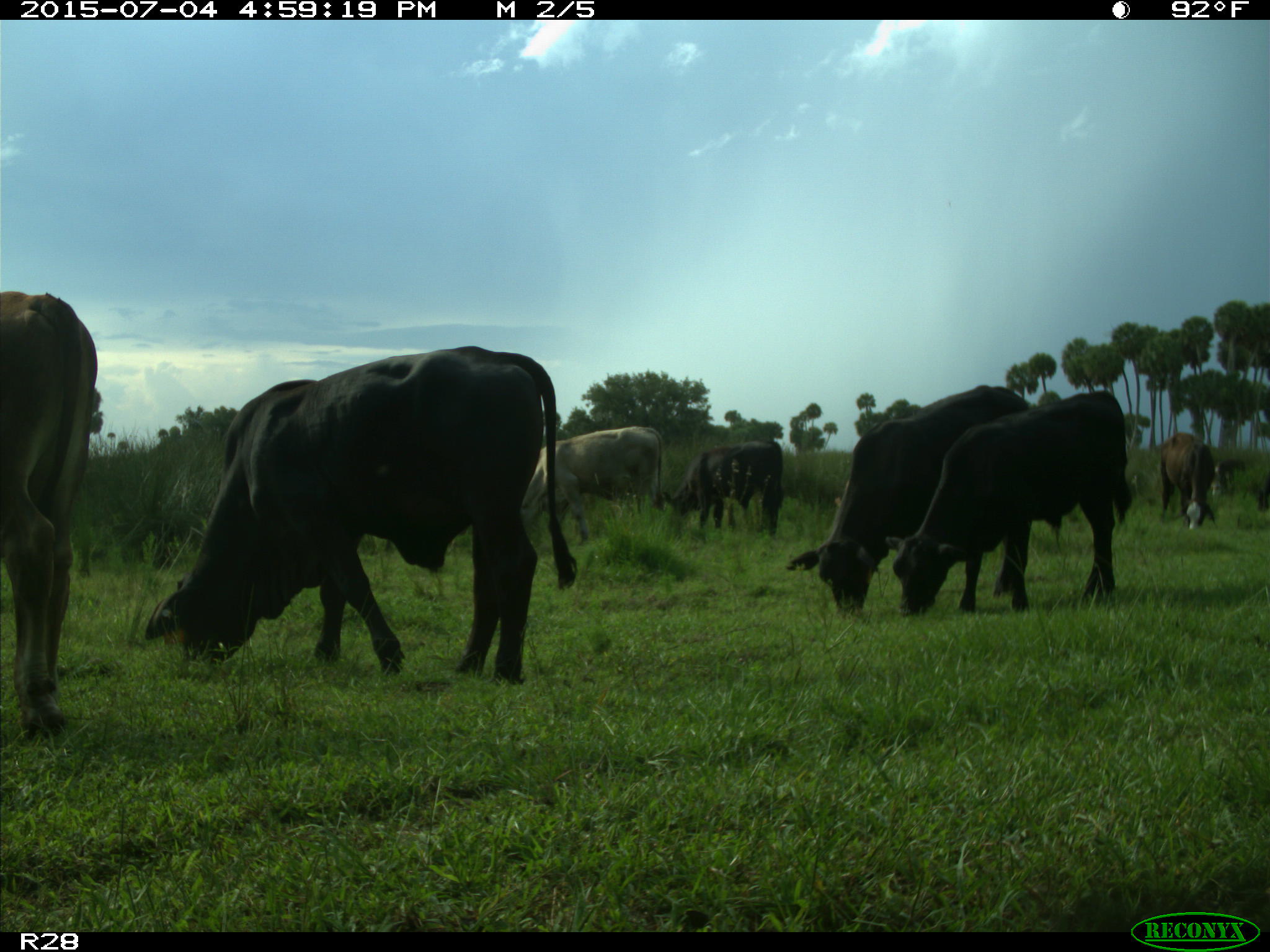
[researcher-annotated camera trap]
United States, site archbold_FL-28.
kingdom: Animalia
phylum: Chordata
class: Mammalia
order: Artiodactyla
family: Bovidae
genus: Bos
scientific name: Bos taurus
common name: domestic cow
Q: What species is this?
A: Bos taurus (domestic cow).